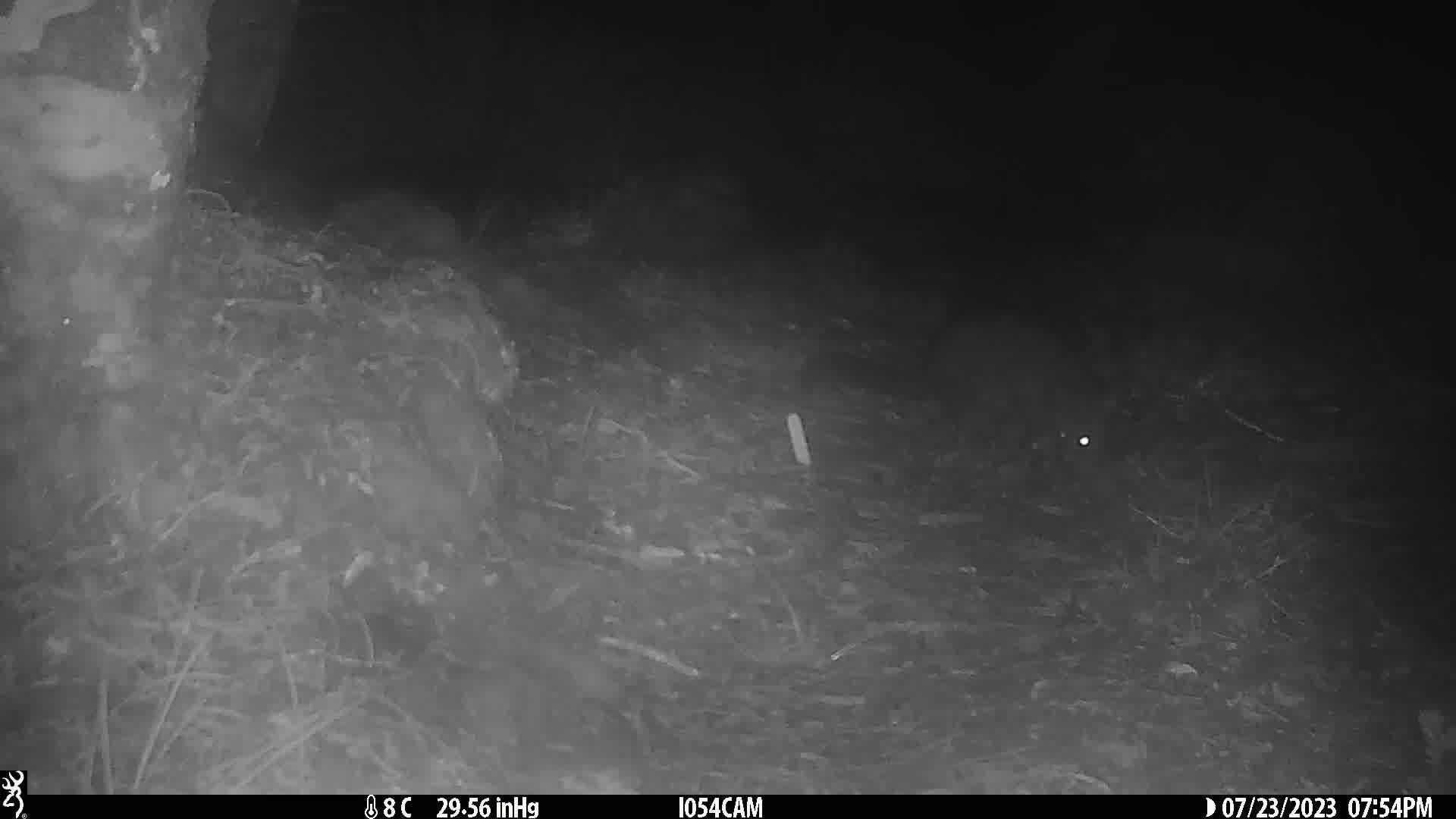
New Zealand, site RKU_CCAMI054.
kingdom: Animalia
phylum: Chordata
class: Mammalia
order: Diprotodontia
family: Phalangeridae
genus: Trichosurus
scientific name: Trichosurus vulpecula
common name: common brushtail possum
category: possum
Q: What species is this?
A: Possum (common brushtail possum) (Trichosurus vulpecula).